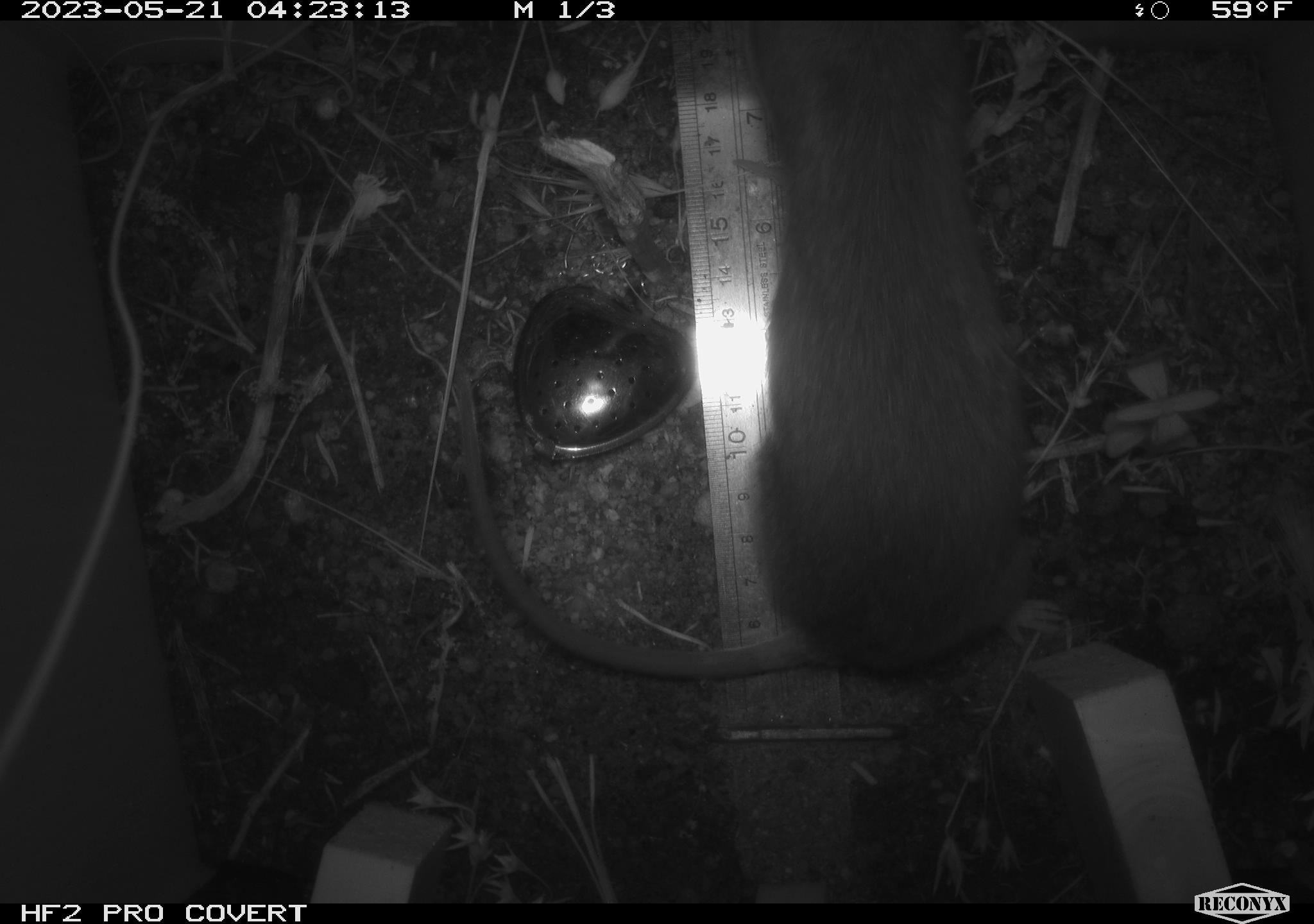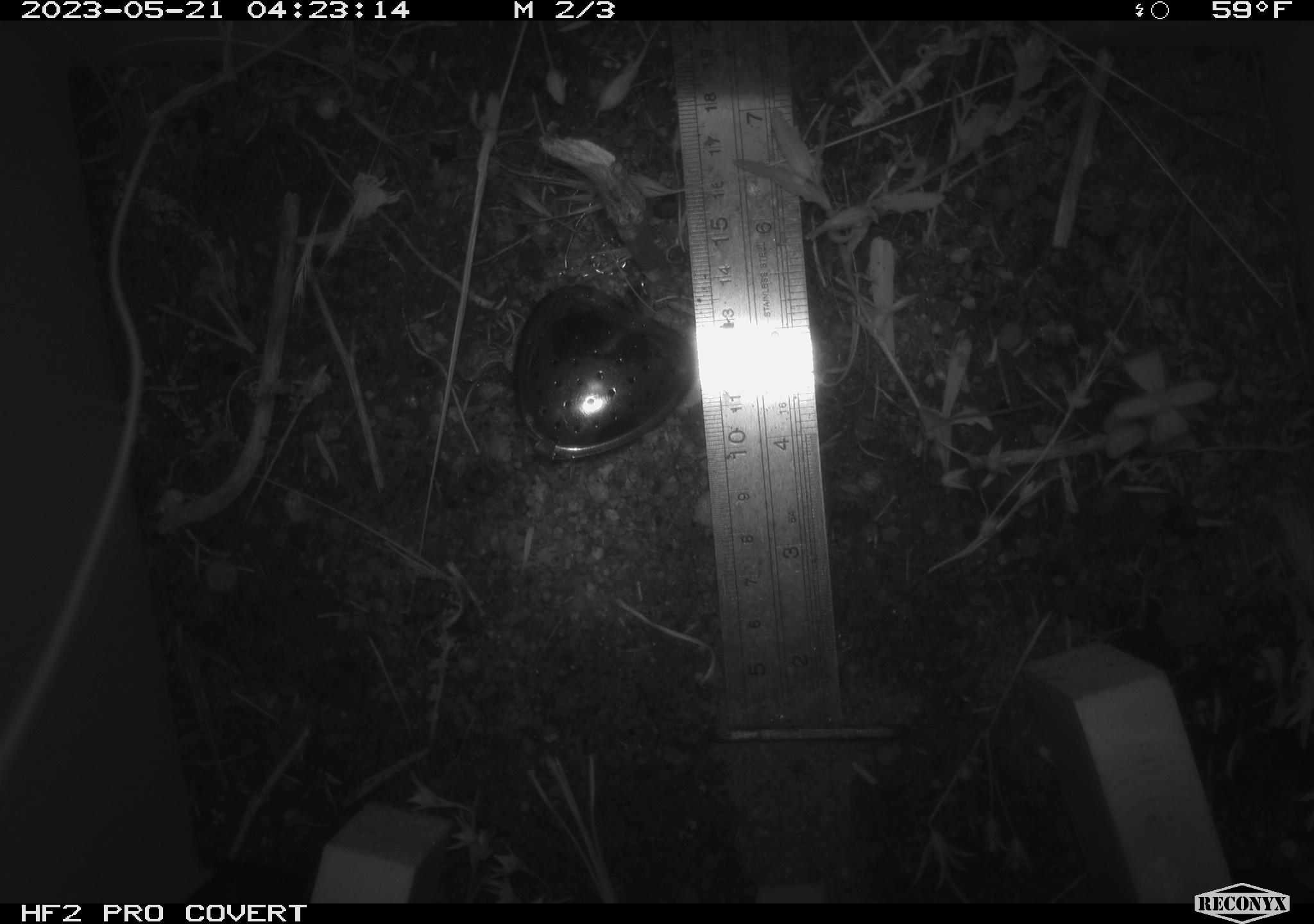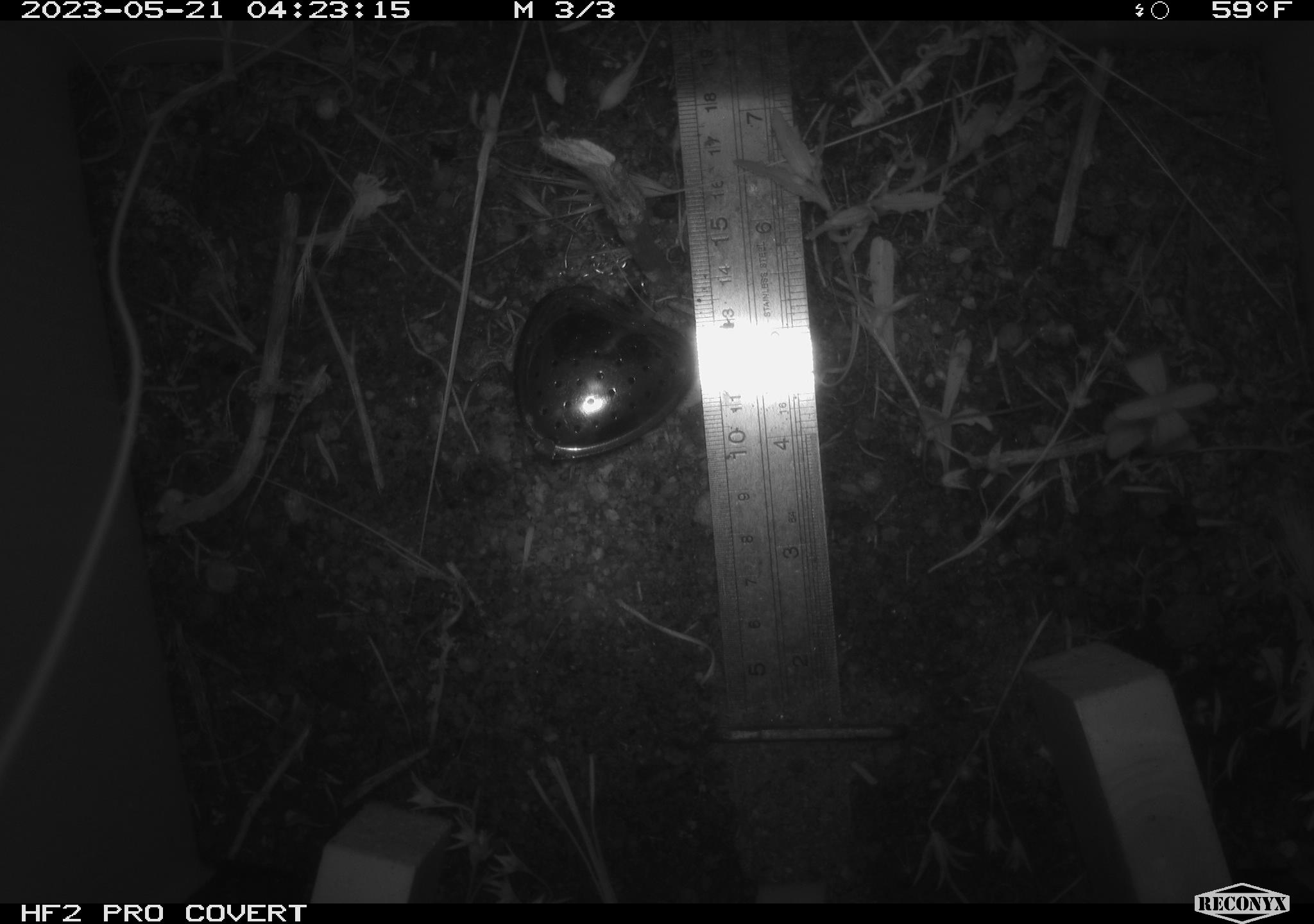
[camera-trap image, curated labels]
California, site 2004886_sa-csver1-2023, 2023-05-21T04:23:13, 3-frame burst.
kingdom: Animalia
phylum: Chordata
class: Mammalia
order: Rodentia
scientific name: Rodentia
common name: mouse species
Mouse species (Rodentia).